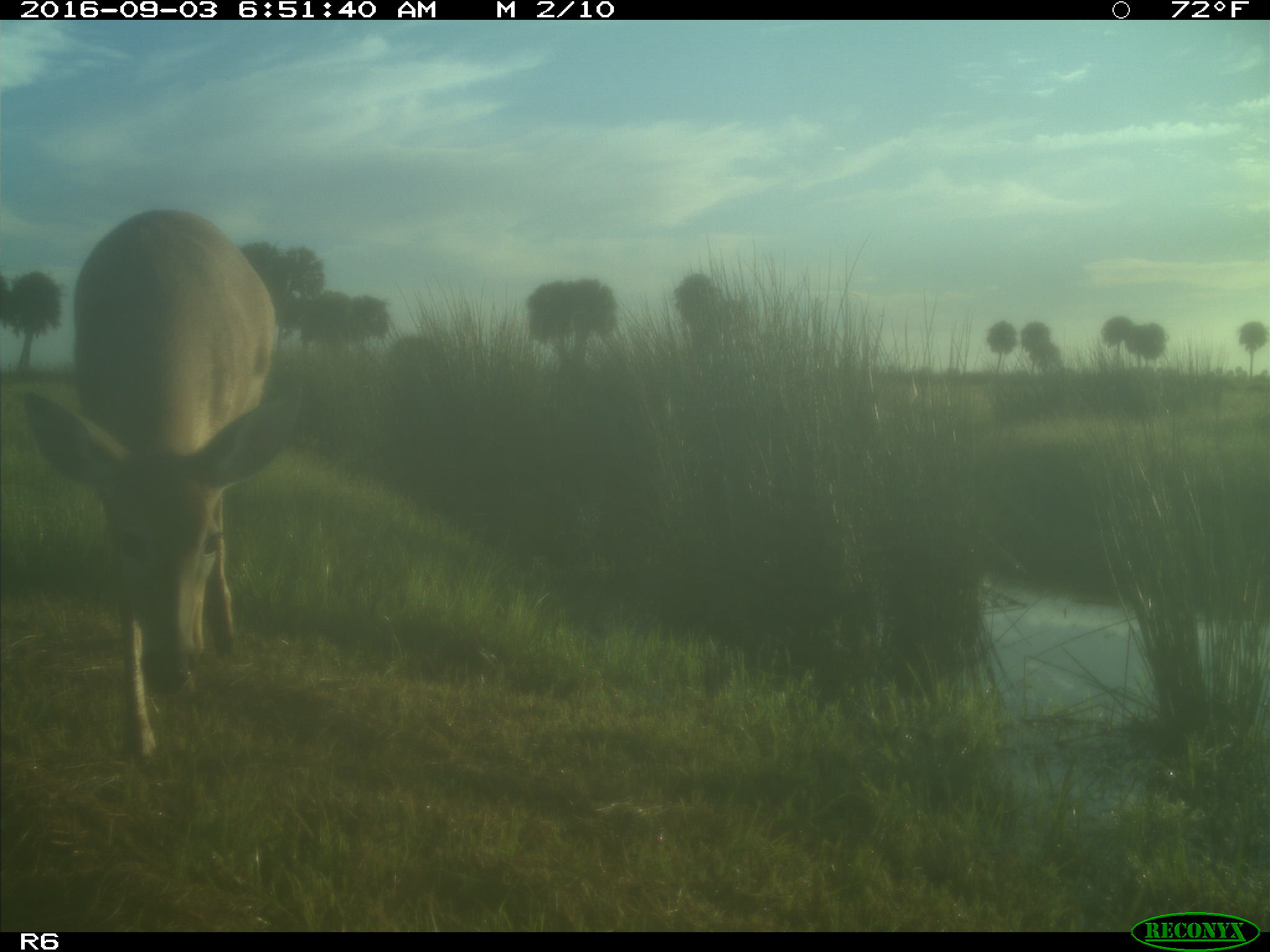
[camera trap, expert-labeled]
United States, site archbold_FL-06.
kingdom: Animalia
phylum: Chordata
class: Mammalia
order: Artiodactyla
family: Cervidae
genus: Odocoileus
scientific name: Odocoileus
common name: deer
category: unidentified deer